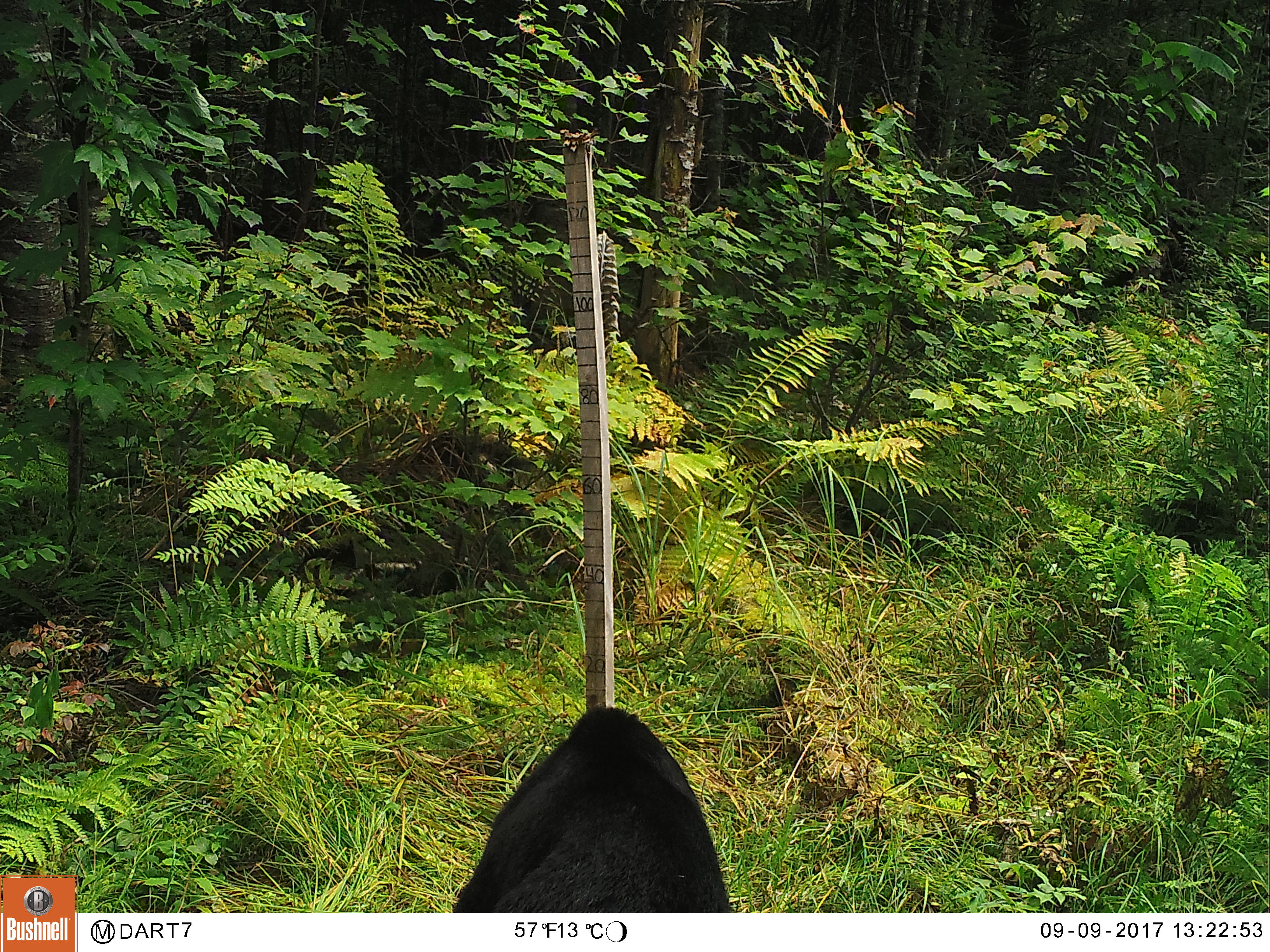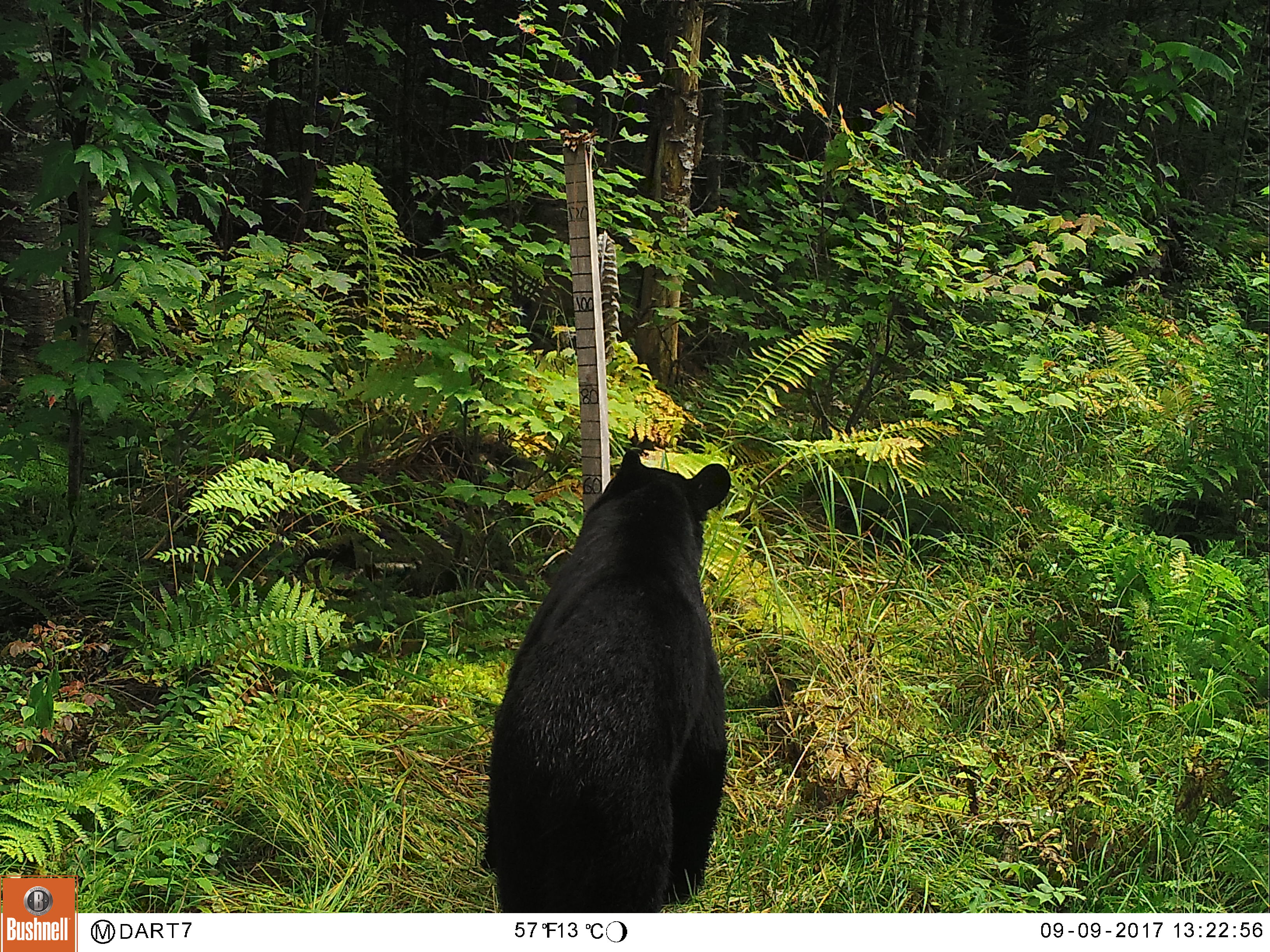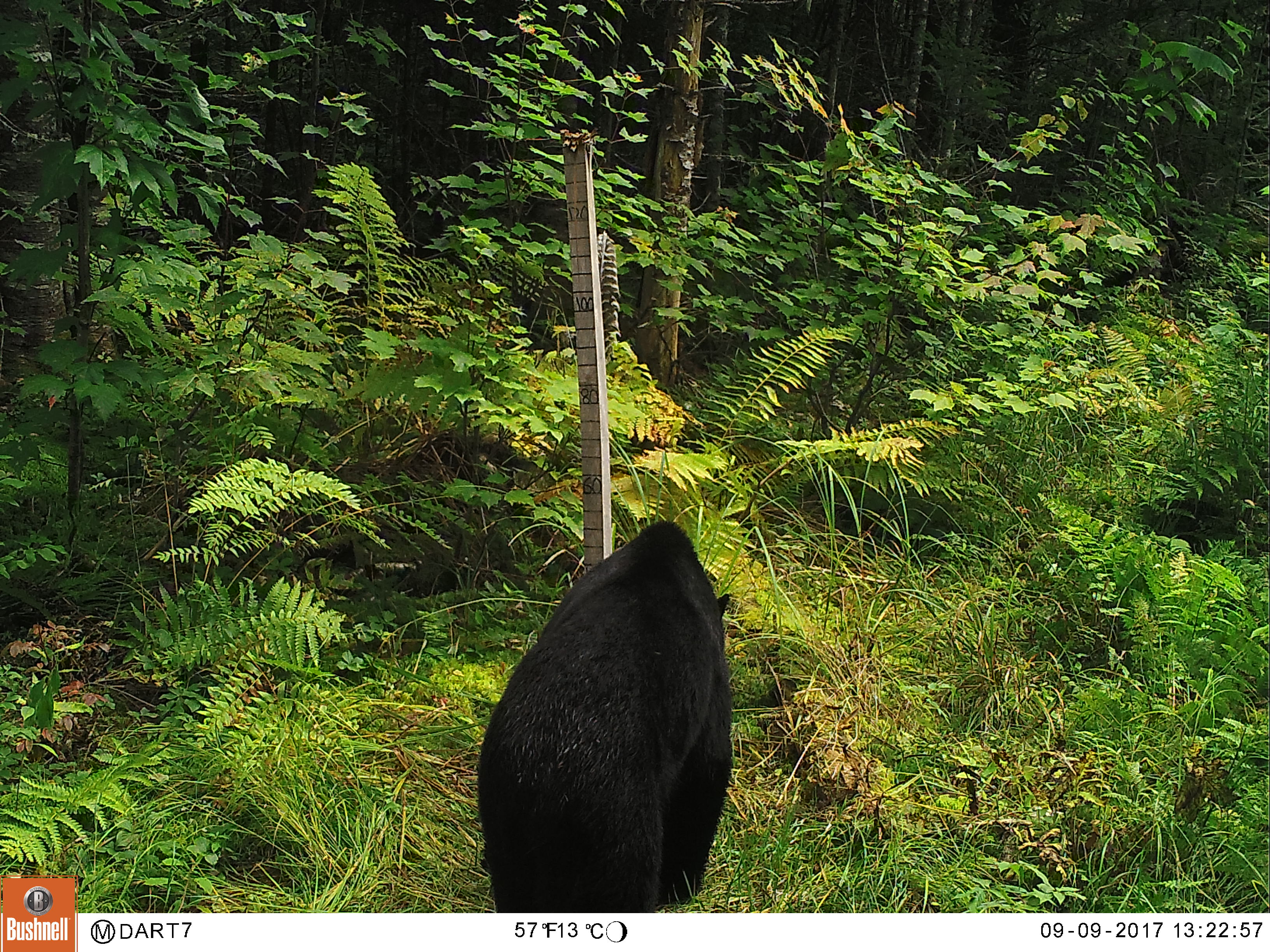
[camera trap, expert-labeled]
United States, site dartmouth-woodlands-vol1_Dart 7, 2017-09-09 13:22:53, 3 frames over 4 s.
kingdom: Animalia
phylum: Chordata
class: Mammalia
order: Carnivora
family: Ursidae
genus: Ursus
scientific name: Ursus americanus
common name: black bear